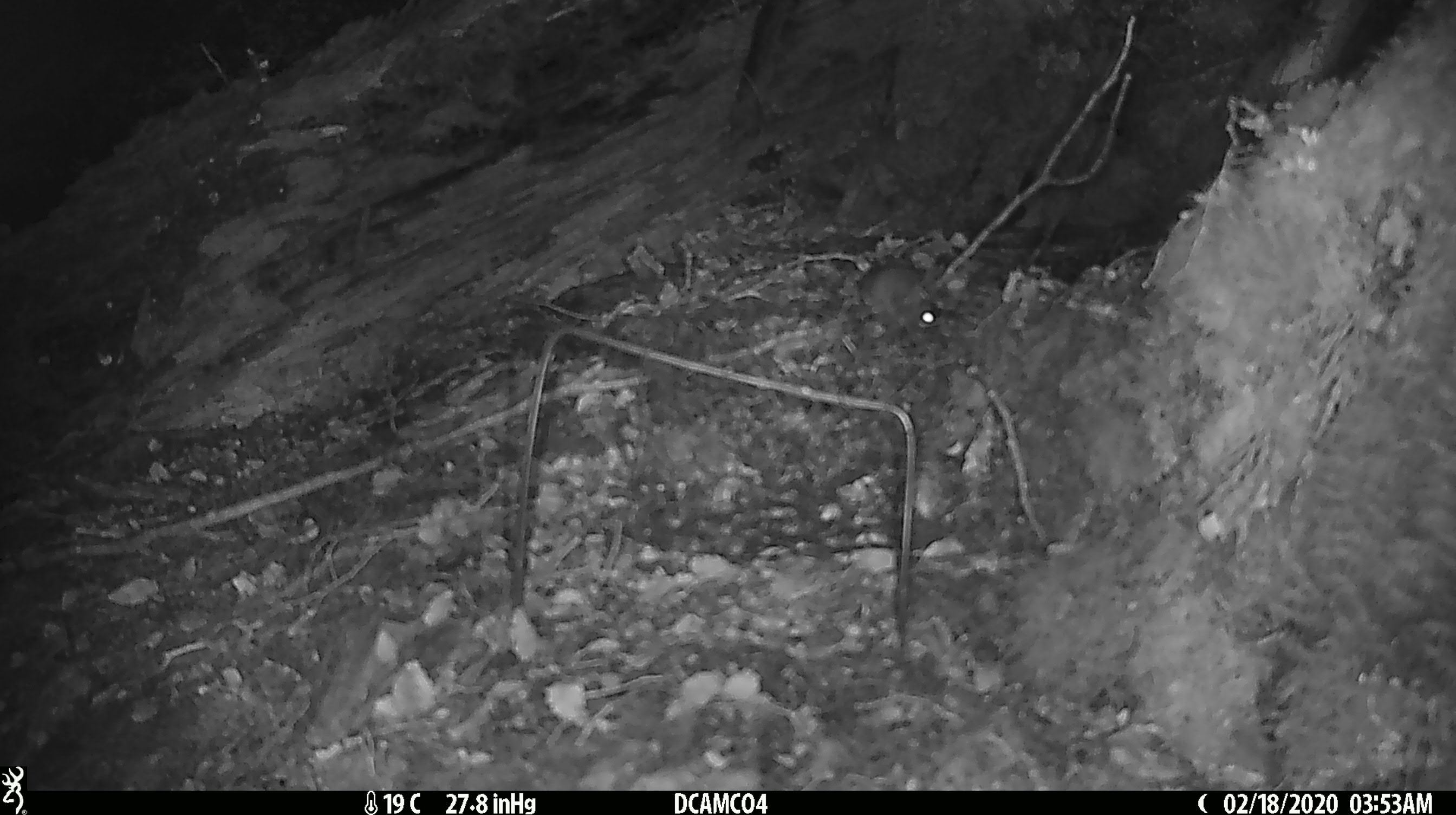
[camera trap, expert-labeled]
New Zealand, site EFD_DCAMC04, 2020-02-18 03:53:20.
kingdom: Animalia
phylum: Chordata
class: Mammalia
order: Rodentia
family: Muridae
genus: Mus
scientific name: Mus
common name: mouse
Mouse (Mus).